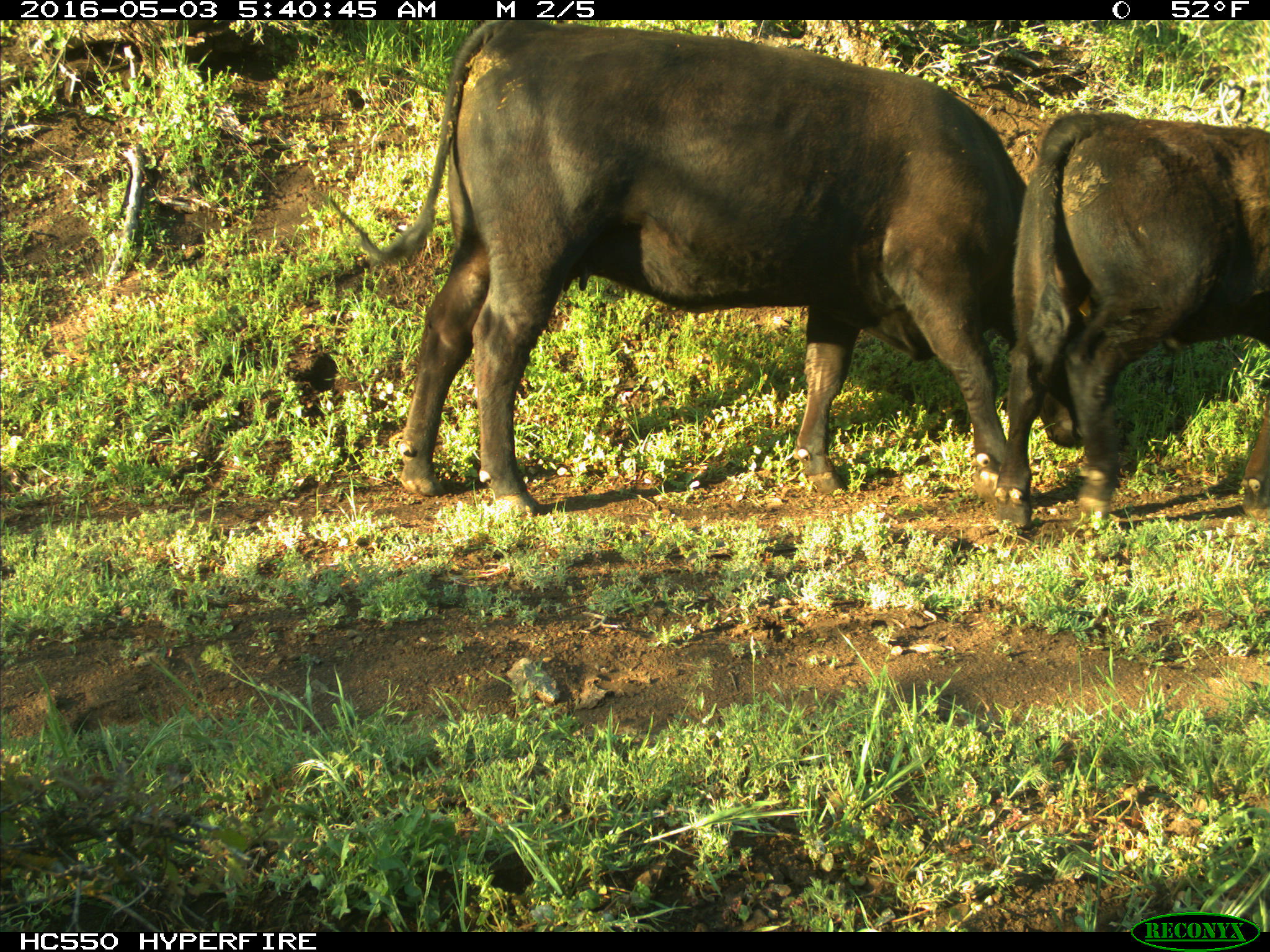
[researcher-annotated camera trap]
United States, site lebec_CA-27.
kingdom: Animalia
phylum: Chordata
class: Mammalia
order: Artiodactyla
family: Bovidae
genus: Bos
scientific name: Bos taurus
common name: domestic cow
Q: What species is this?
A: Bos taurus (domestic cow).